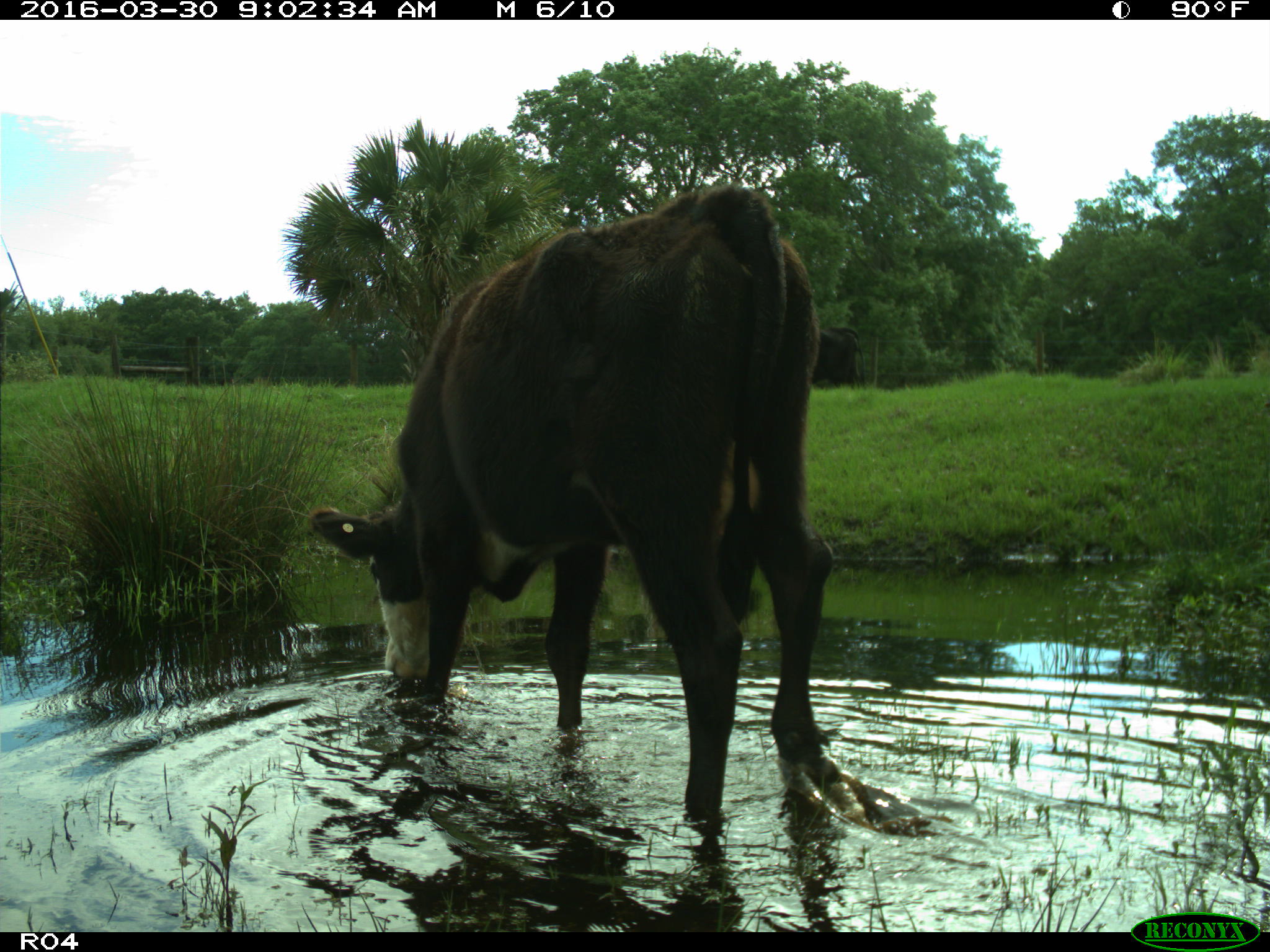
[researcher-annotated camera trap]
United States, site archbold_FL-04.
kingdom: Animalia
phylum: Chordata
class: Mammalia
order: Artiodactyla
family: Bovidae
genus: Bos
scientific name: Bos taurus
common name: domestic cow